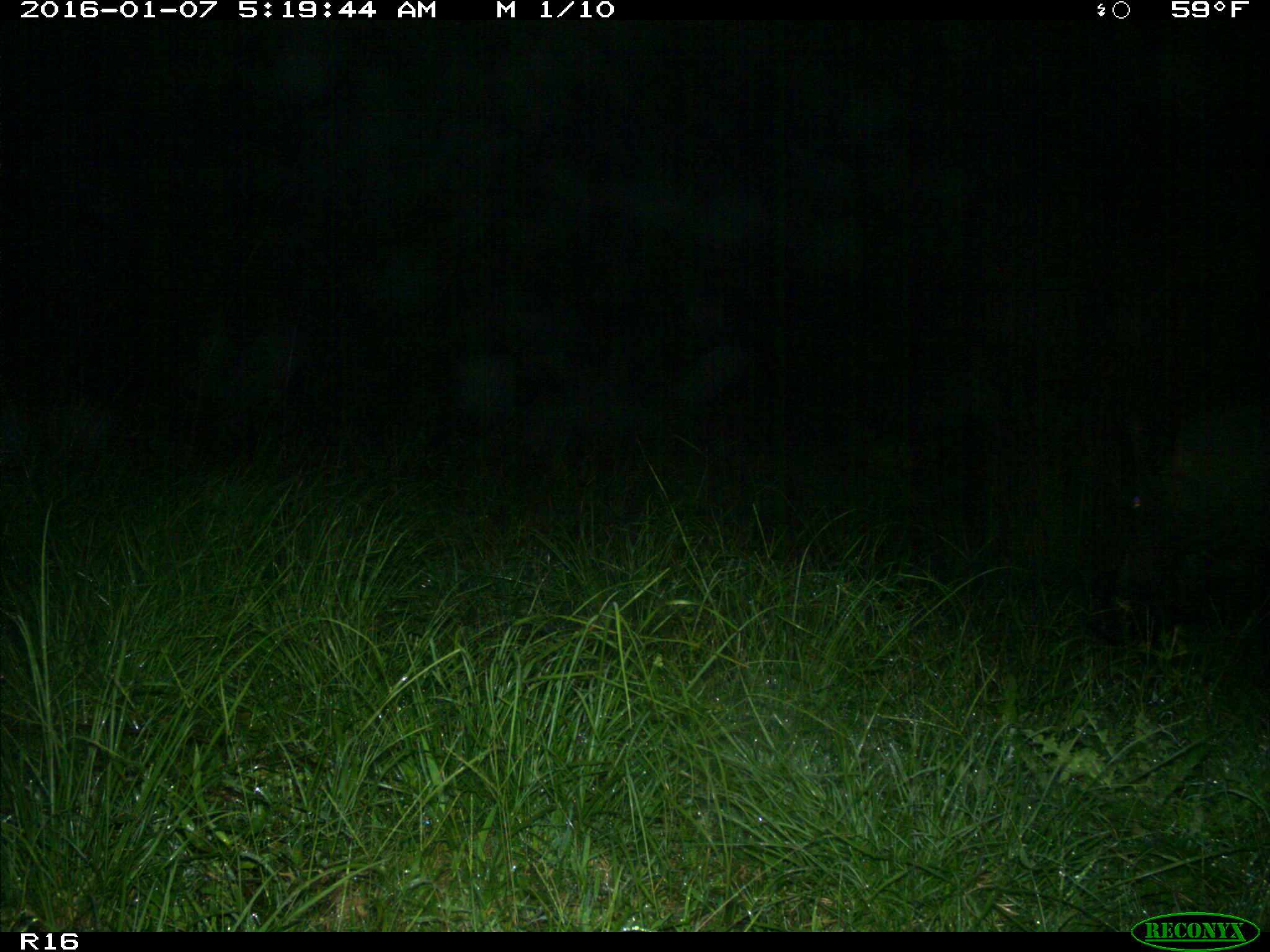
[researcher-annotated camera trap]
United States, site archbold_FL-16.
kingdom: Animalia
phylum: Chordata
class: Mammalia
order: Artiodactyla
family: Suidae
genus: Sus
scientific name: Sus scrofa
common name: wild boar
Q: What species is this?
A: Sus scrofa (wild boar).